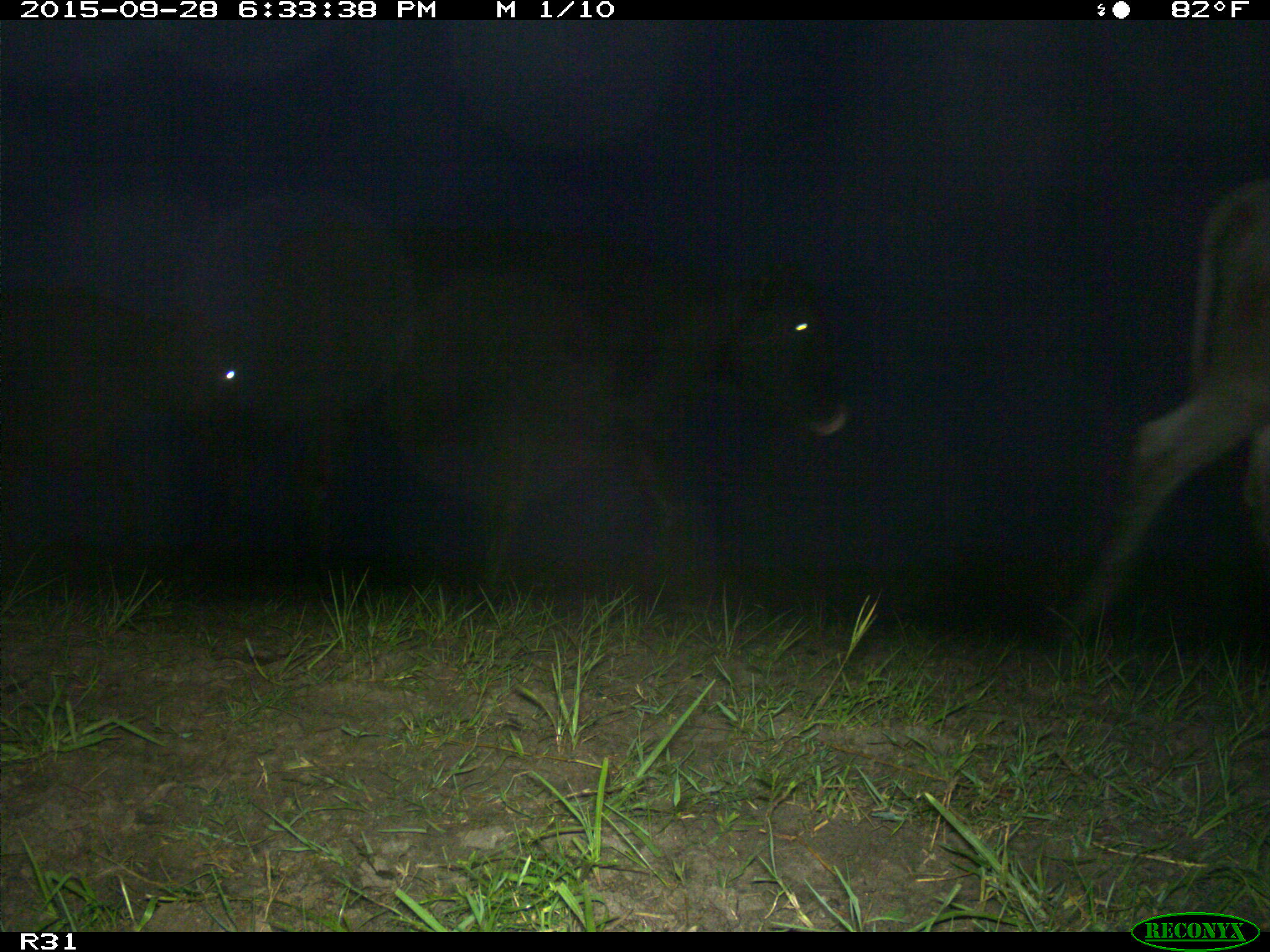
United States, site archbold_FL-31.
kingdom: Animalia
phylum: Chordata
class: Mammalia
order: Artiodactyla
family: Bovidae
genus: Bos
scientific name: Bos taurus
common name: domestic cow